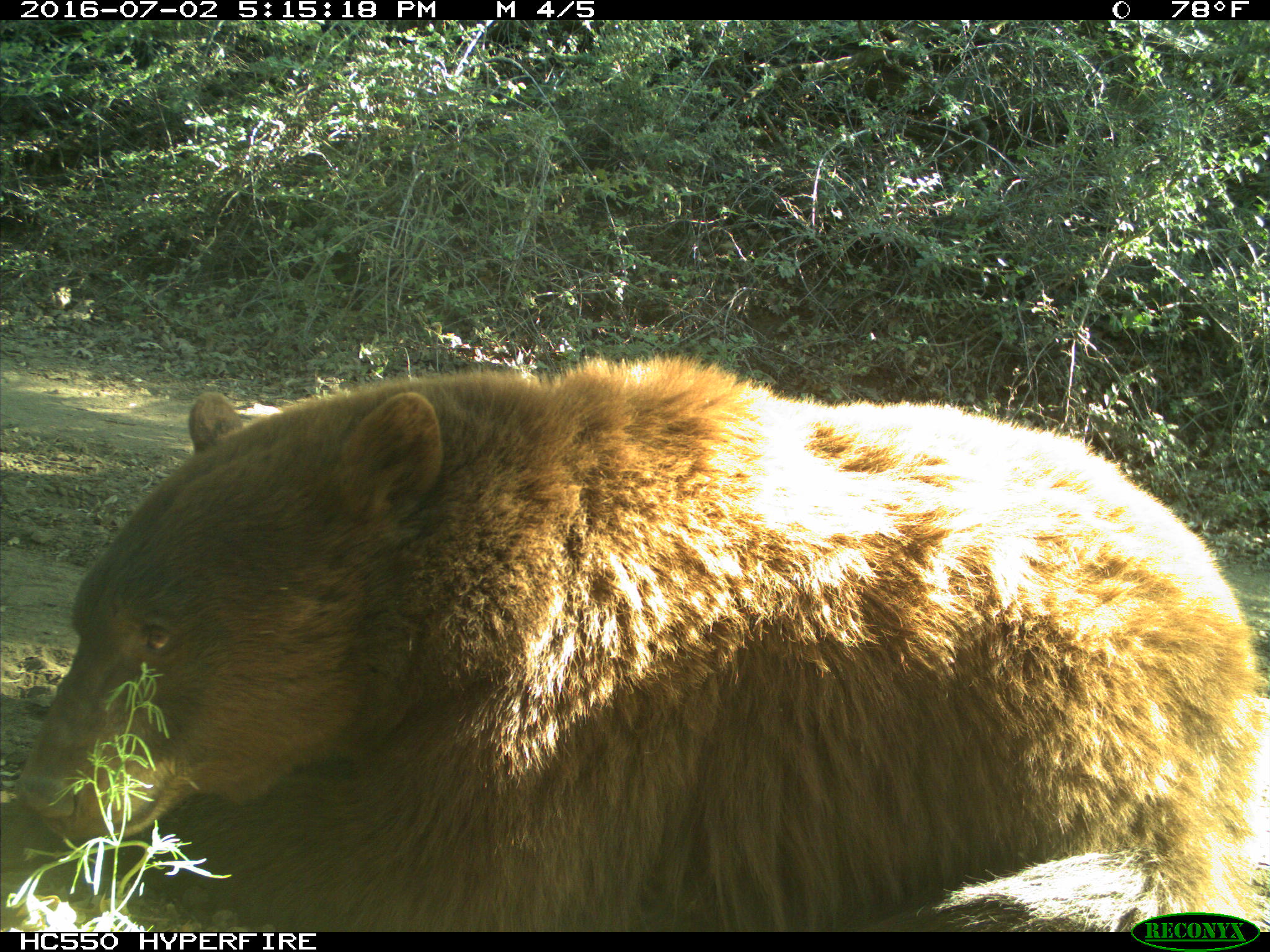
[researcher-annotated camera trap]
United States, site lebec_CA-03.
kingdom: Animalia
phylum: Chordata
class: Mammalia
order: Carnivora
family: Ursidae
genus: Ursus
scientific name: Ursus americanus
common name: american black bear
Ursus americanus (american black bear).